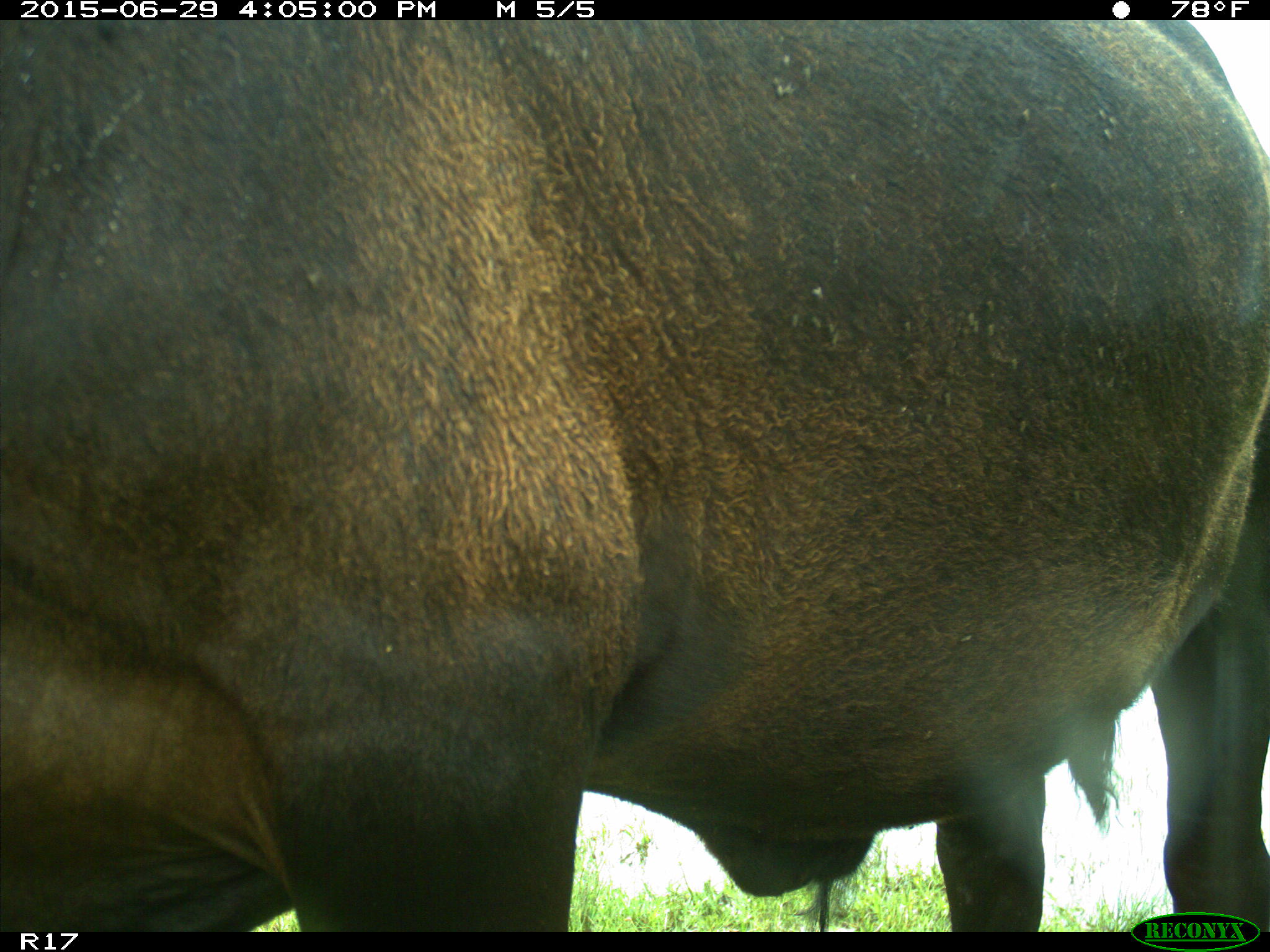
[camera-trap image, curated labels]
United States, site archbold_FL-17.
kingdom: Animalia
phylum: Chordata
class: Mammalia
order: Artiodactyla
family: Bovidae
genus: Bos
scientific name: Bos taurus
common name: domestic cow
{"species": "Bos taurus (domestic cow)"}